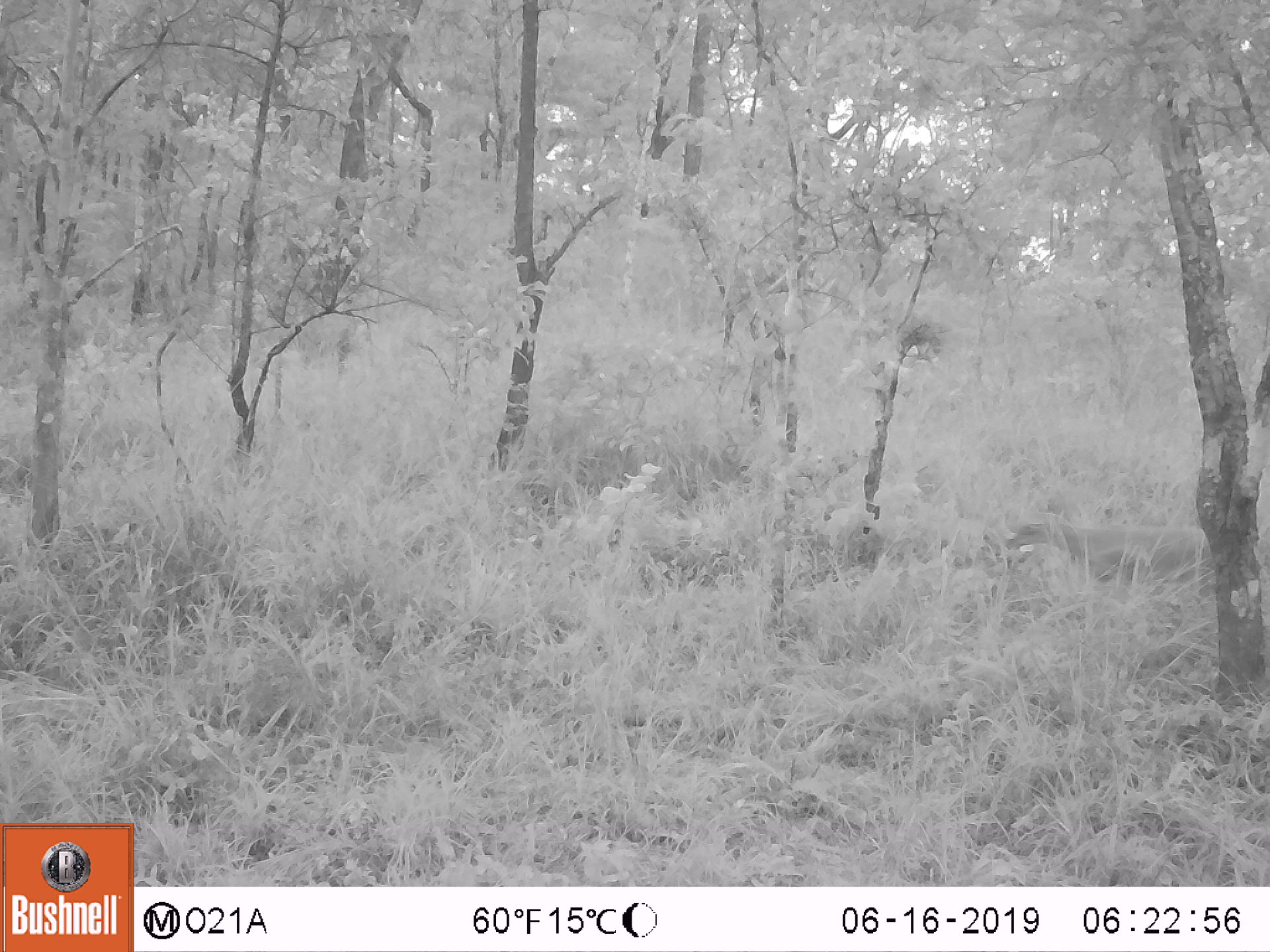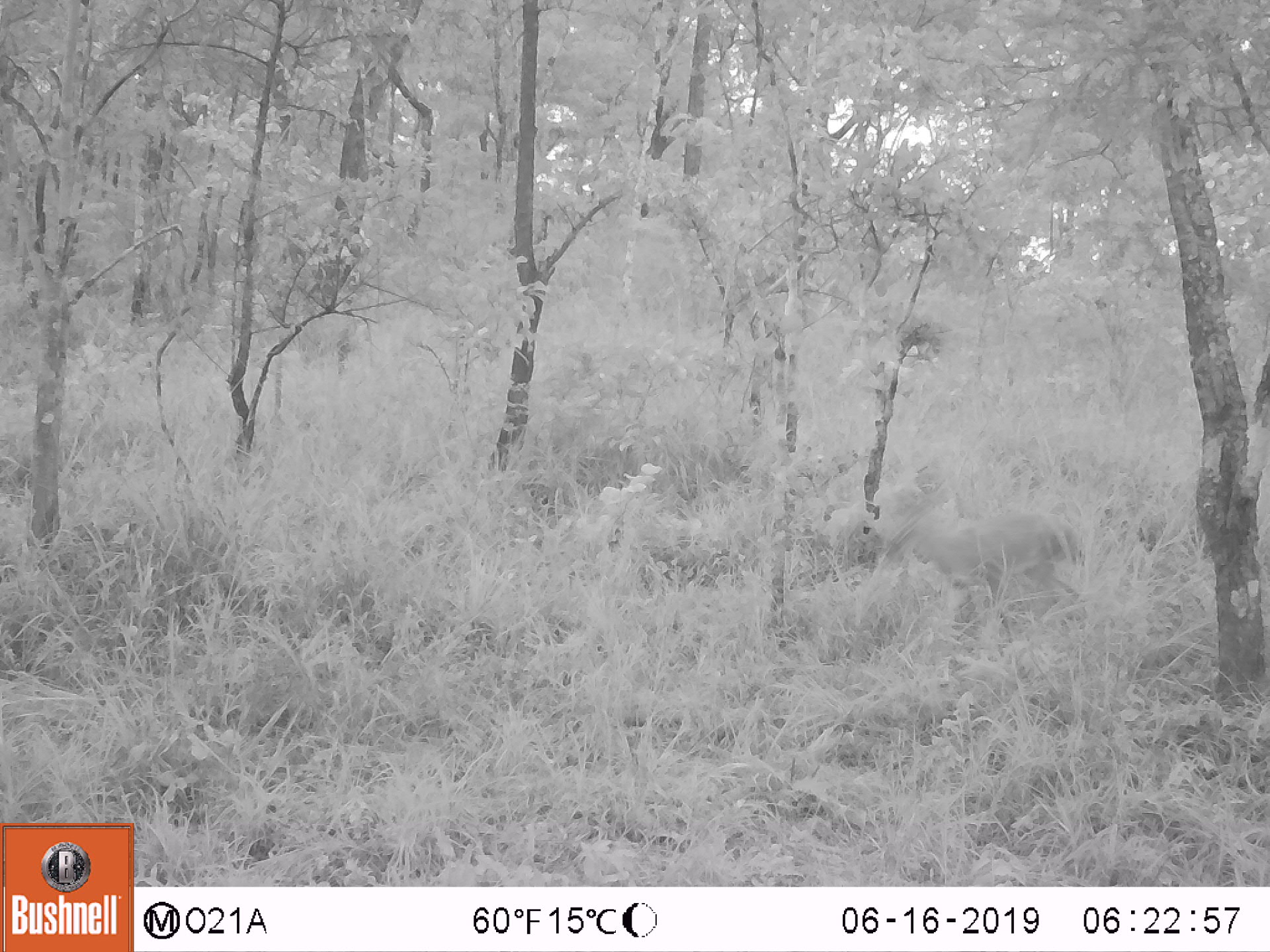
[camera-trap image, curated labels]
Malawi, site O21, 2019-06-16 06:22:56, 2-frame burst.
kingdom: Animalia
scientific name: Animalia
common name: other animal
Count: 1.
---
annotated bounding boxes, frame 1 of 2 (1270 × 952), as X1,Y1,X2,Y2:
other animal: 995,517,1215,594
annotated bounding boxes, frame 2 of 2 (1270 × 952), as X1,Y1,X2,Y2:
other animal: 891,485,1089,611